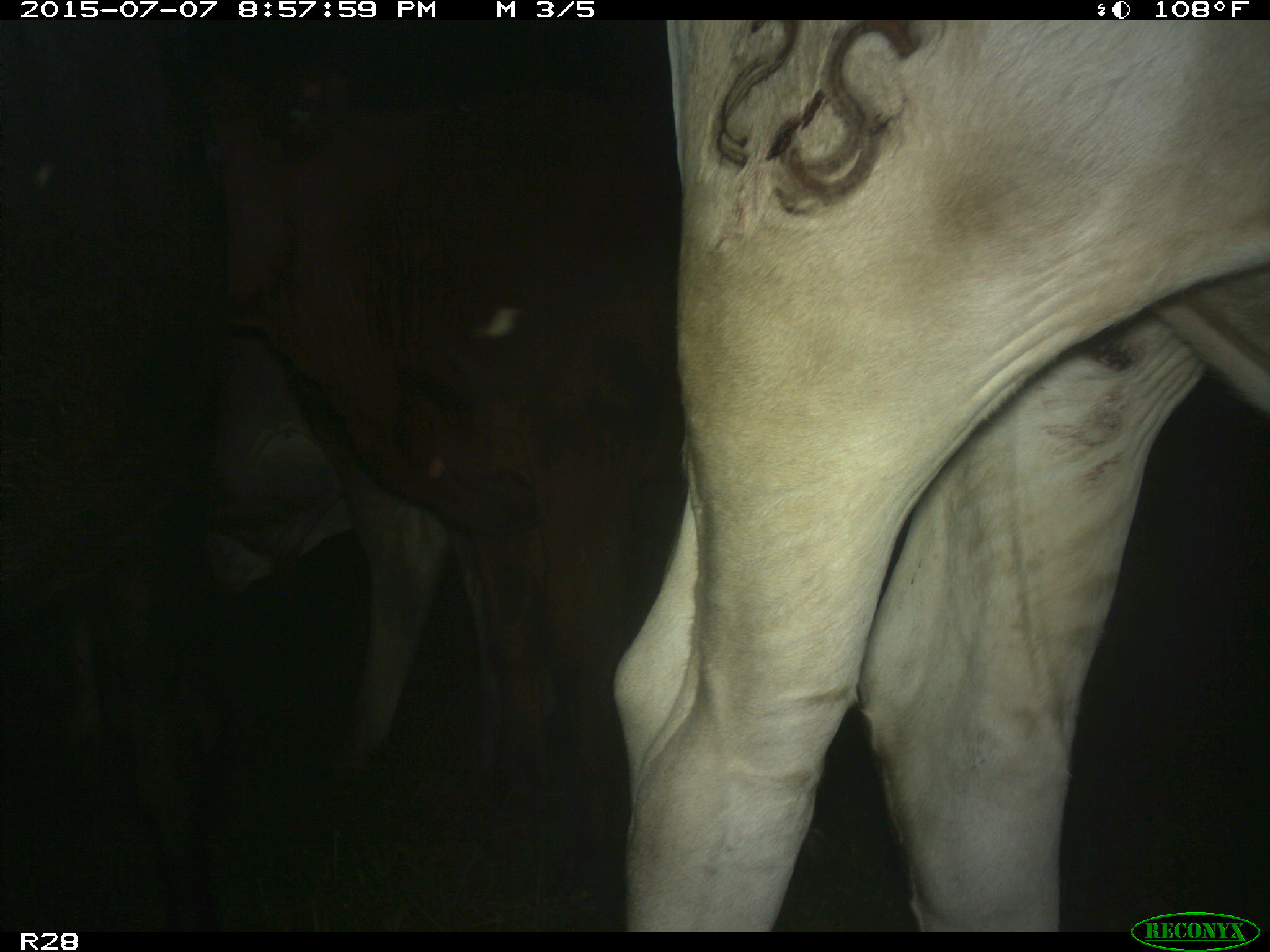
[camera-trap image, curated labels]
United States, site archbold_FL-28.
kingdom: Animalia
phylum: Chordata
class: Mammalia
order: Artiodactyla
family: Bovidae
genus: Bos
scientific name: Bos taurus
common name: domestic cow